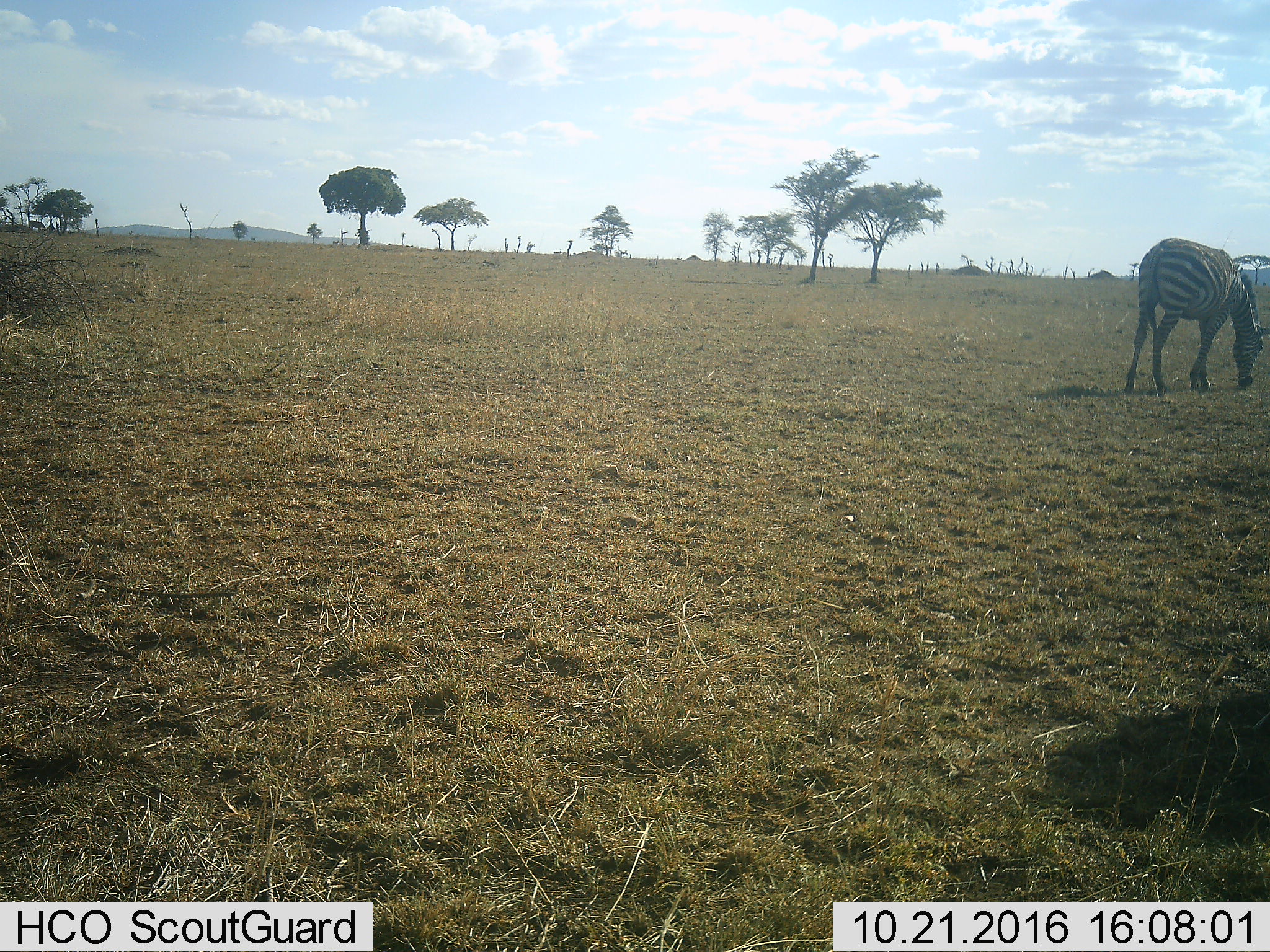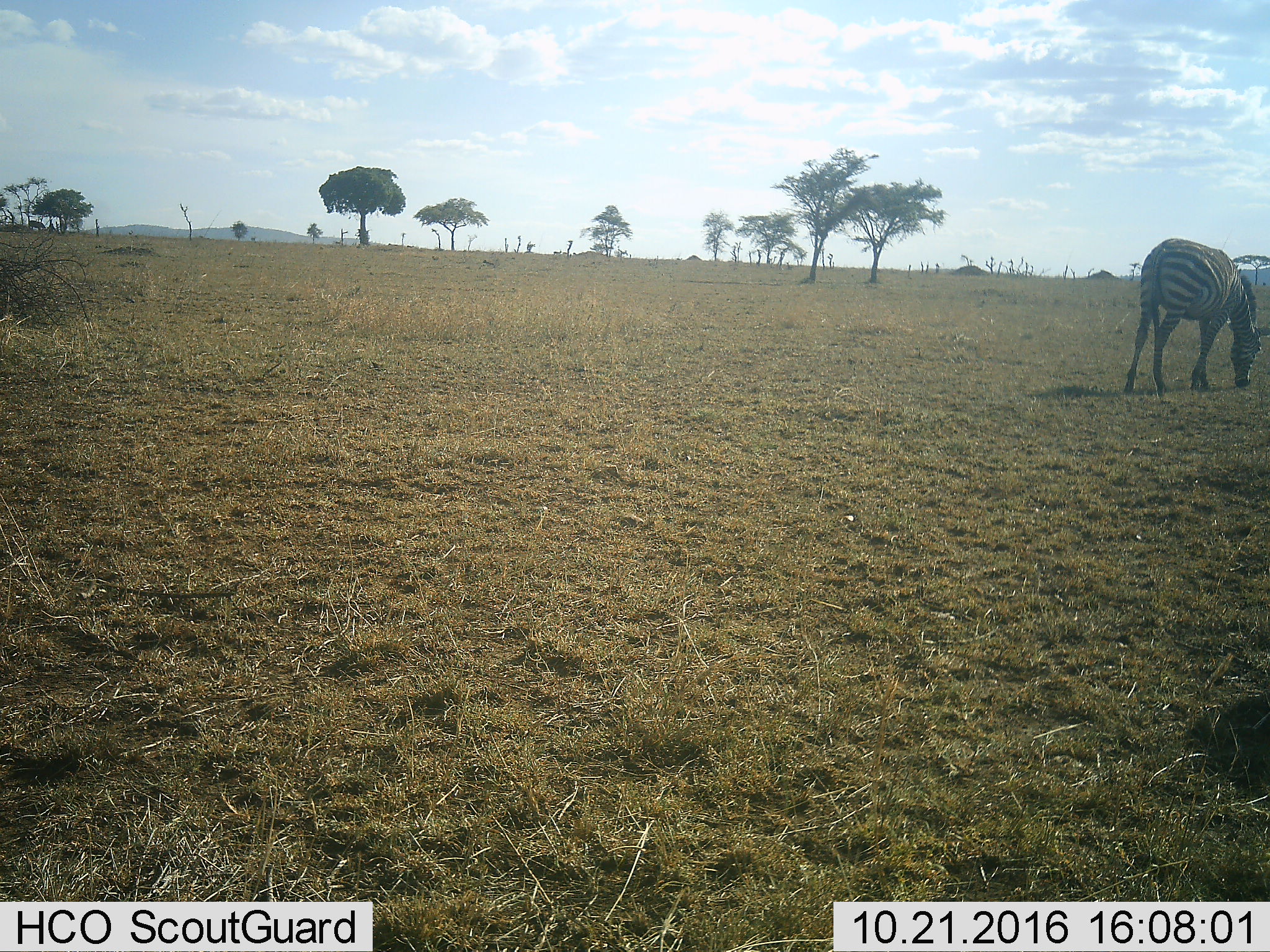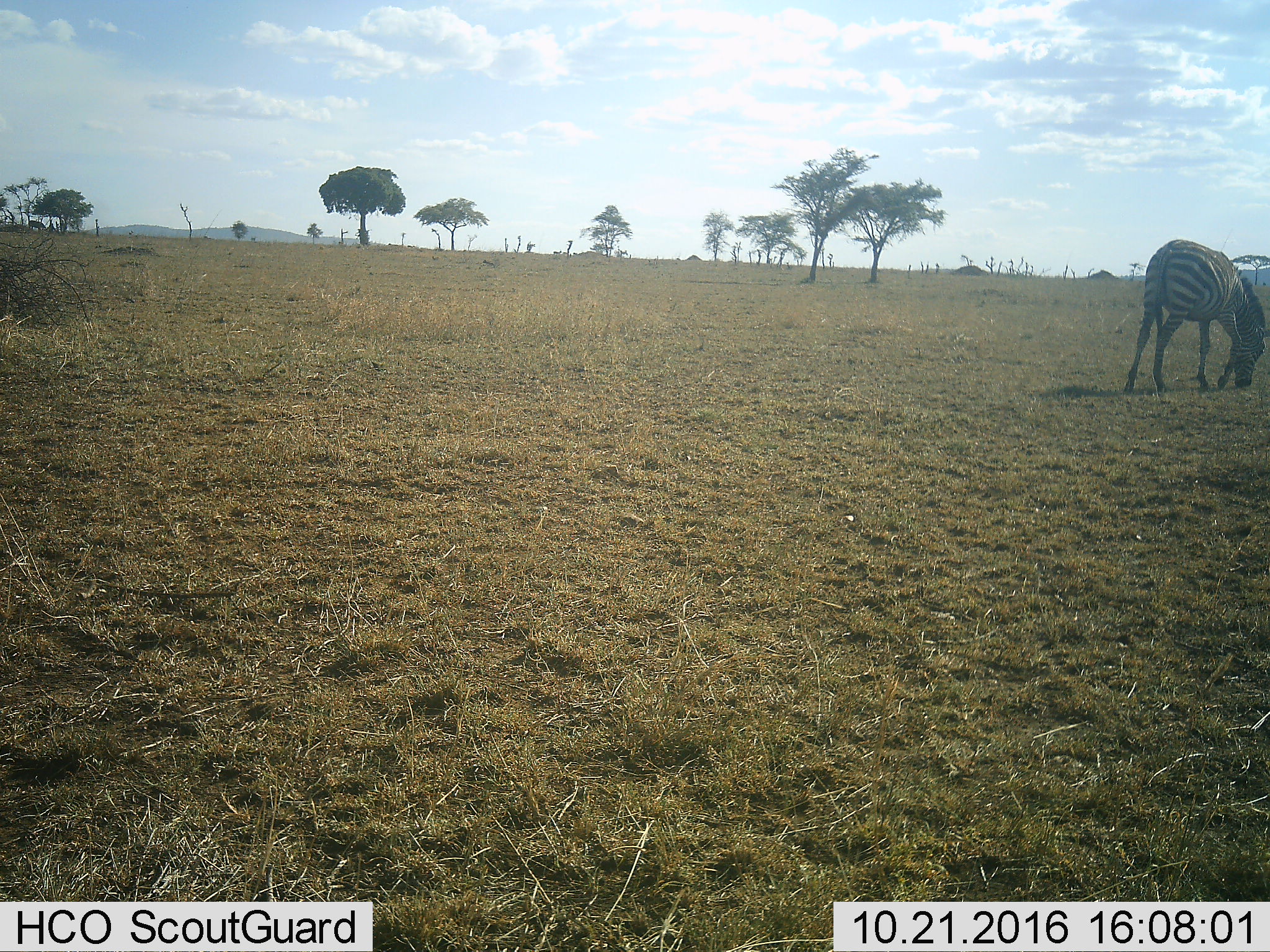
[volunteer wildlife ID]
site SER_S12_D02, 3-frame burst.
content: unidentified animal